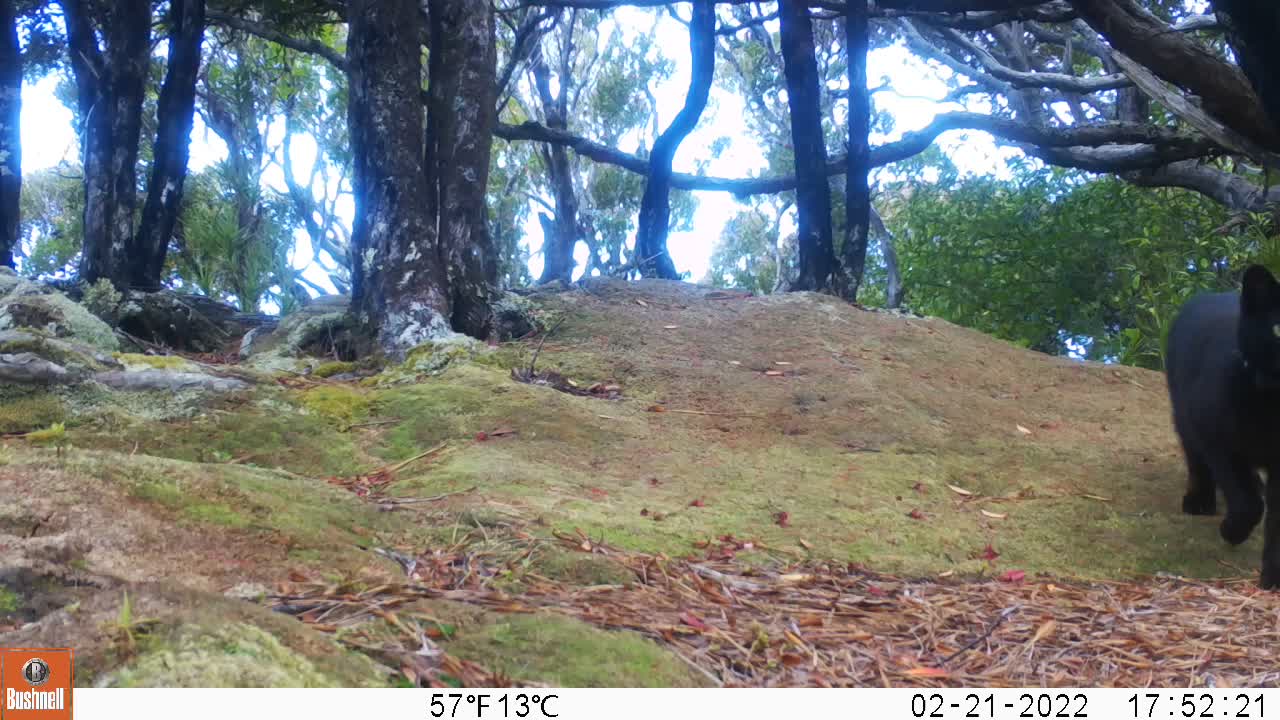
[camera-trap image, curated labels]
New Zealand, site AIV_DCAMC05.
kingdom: Animalia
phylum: Chordata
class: Mammalia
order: Carnivora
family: Felidae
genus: Felis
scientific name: Felis catus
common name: domestic cat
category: cat